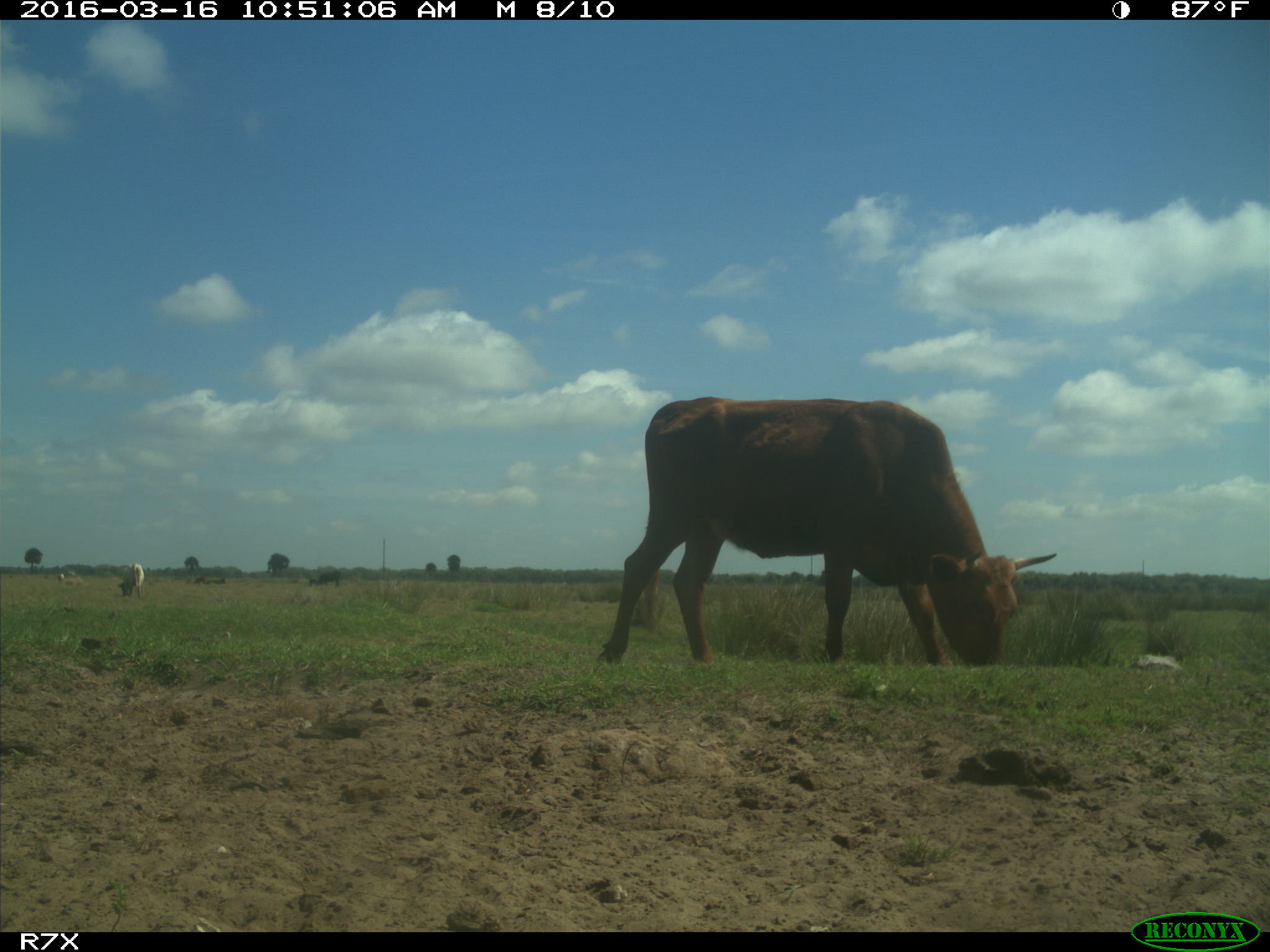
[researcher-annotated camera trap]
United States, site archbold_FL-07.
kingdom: Animalia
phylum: Chordata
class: Mammalia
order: Artiodactyla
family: Bovidae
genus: Bos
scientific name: Bos taurus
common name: domestic cow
Bos taurus (domestic cow).